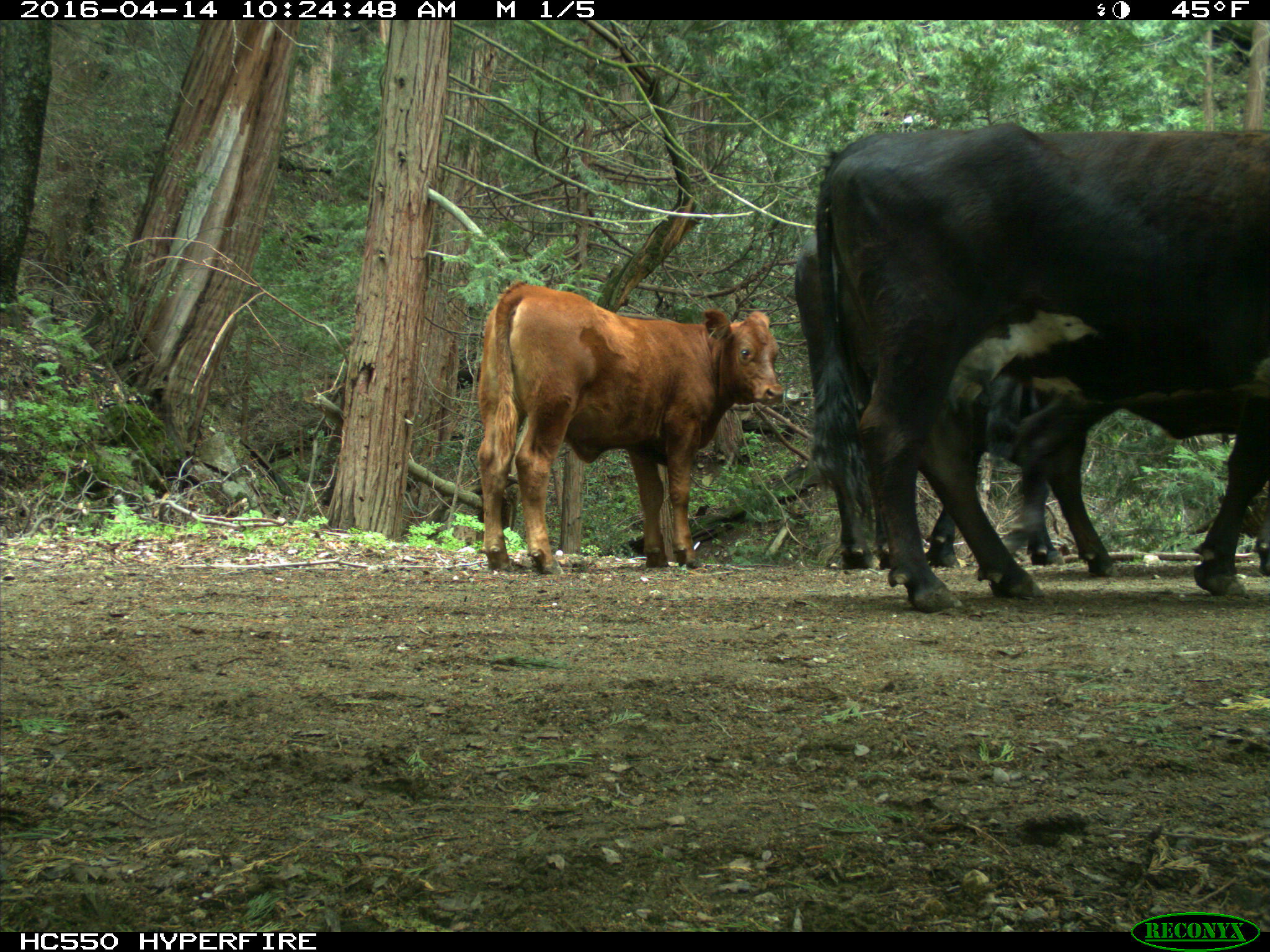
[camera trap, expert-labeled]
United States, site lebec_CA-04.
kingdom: Animalia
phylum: Chordata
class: Mammalia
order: Artiodactyla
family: Bovidae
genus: Bos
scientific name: Bos taurus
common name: domestic cow